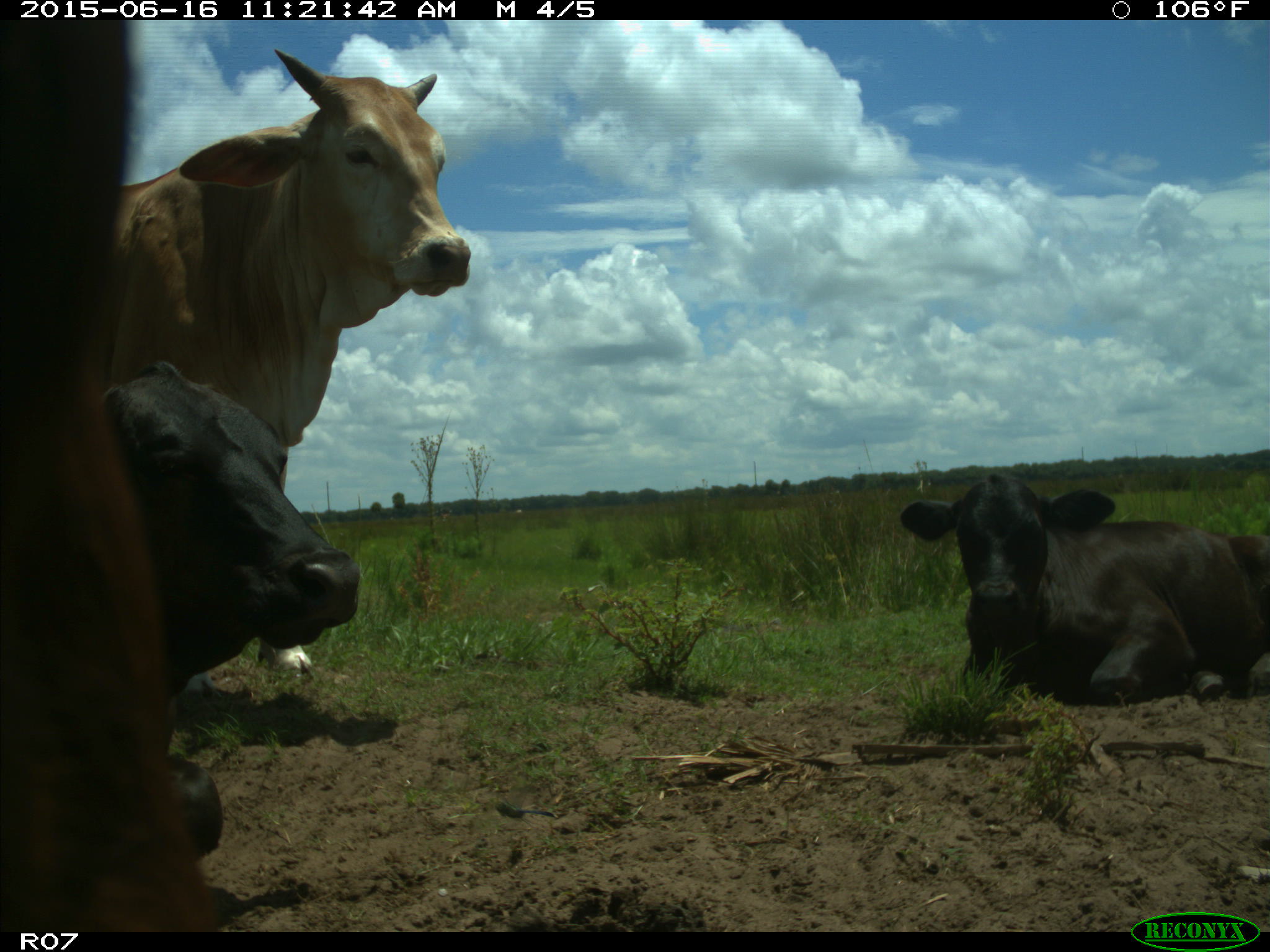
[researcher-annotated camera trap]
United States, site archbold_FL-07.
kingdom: Animalia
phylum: Chordata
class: Mammalia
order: Artiodactyla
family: Bovidae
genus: Bos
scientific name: Bos taurus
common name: domestic cow